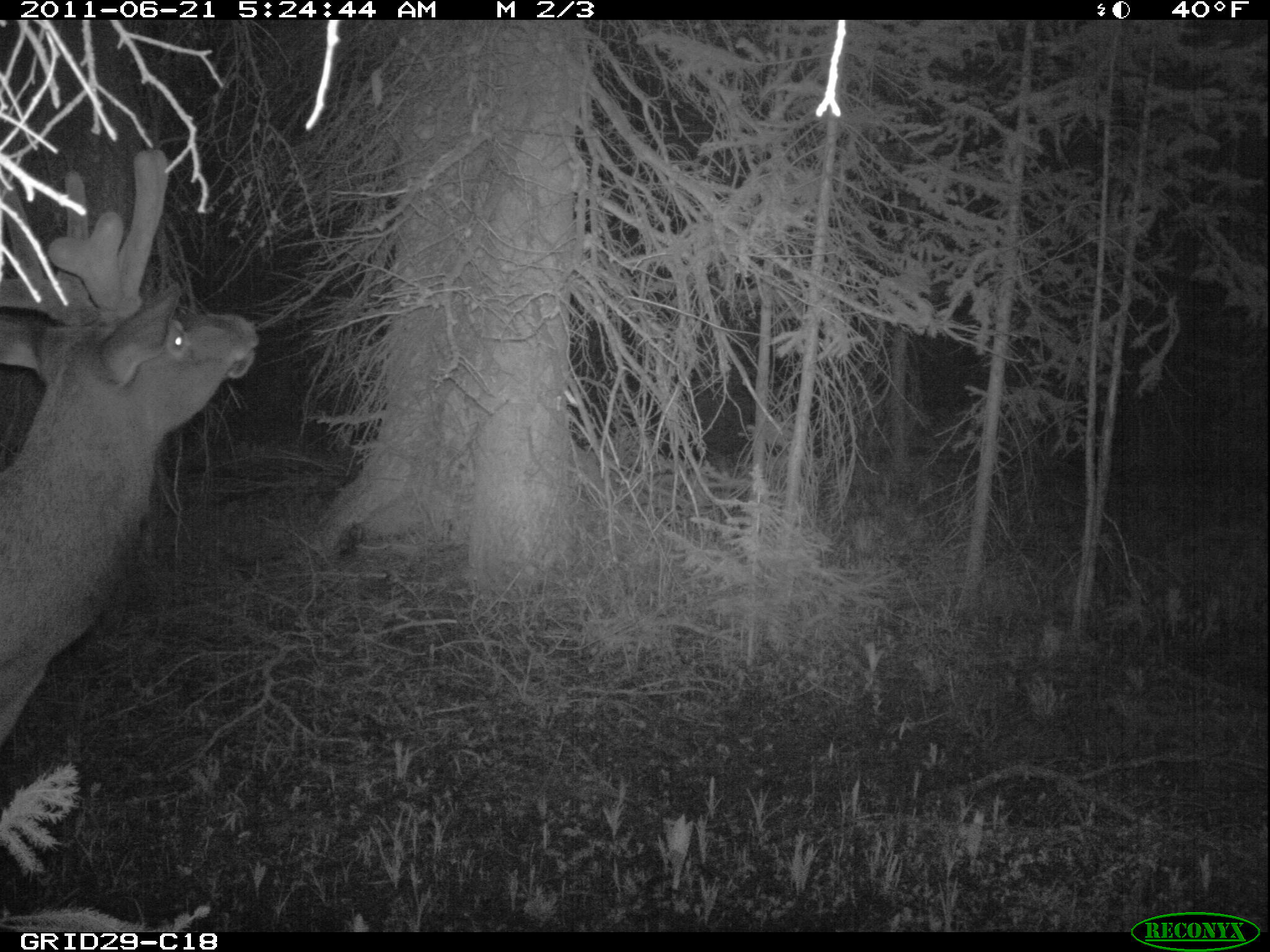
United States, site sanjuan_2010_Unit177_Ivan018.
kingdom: Animalia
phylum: Chordata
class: Mammalia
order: Artiodactyla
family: Cervidae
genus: Cervus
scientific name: Cervus elaphus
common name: red deer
Cervus elaphus (red deer).